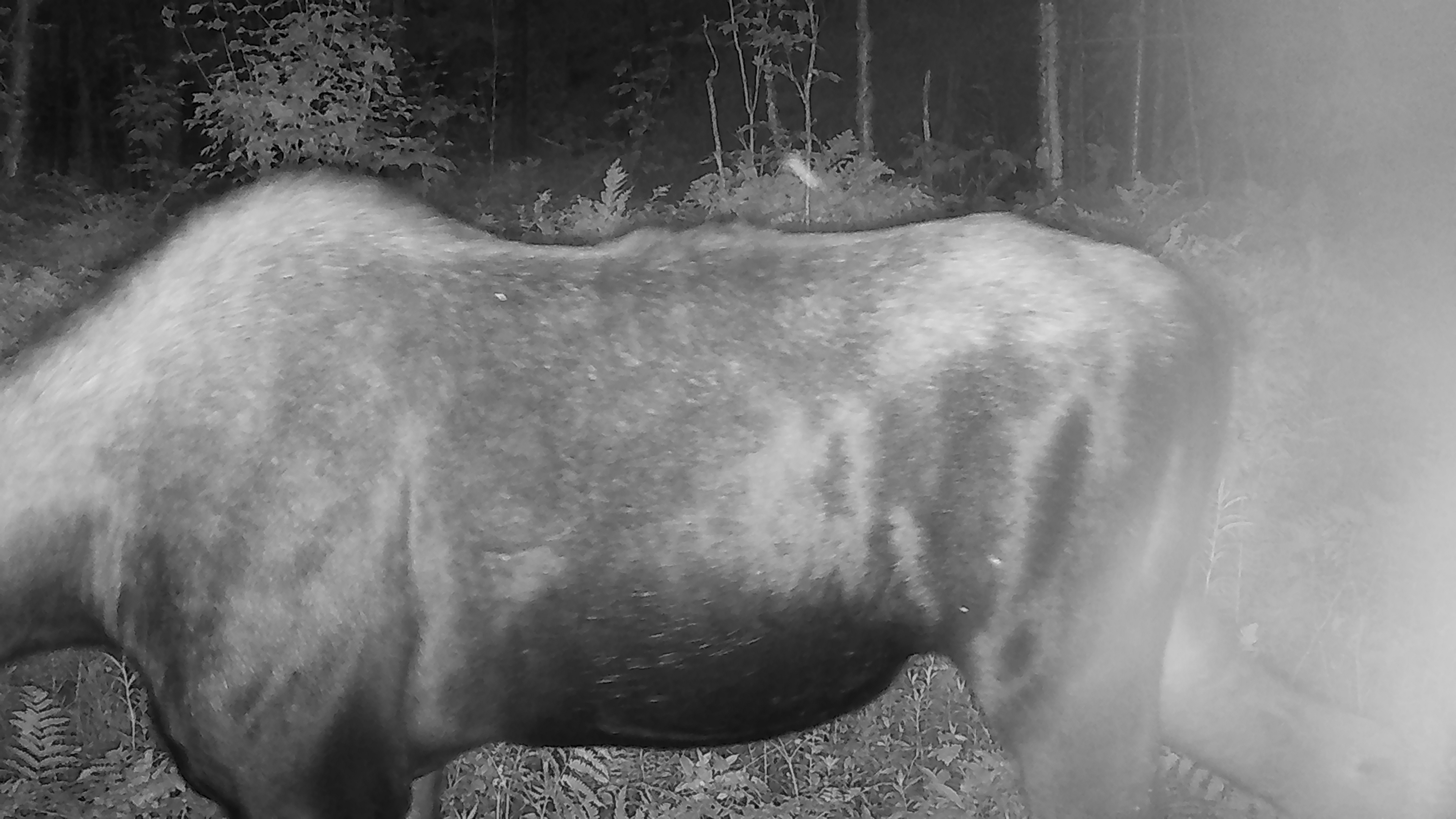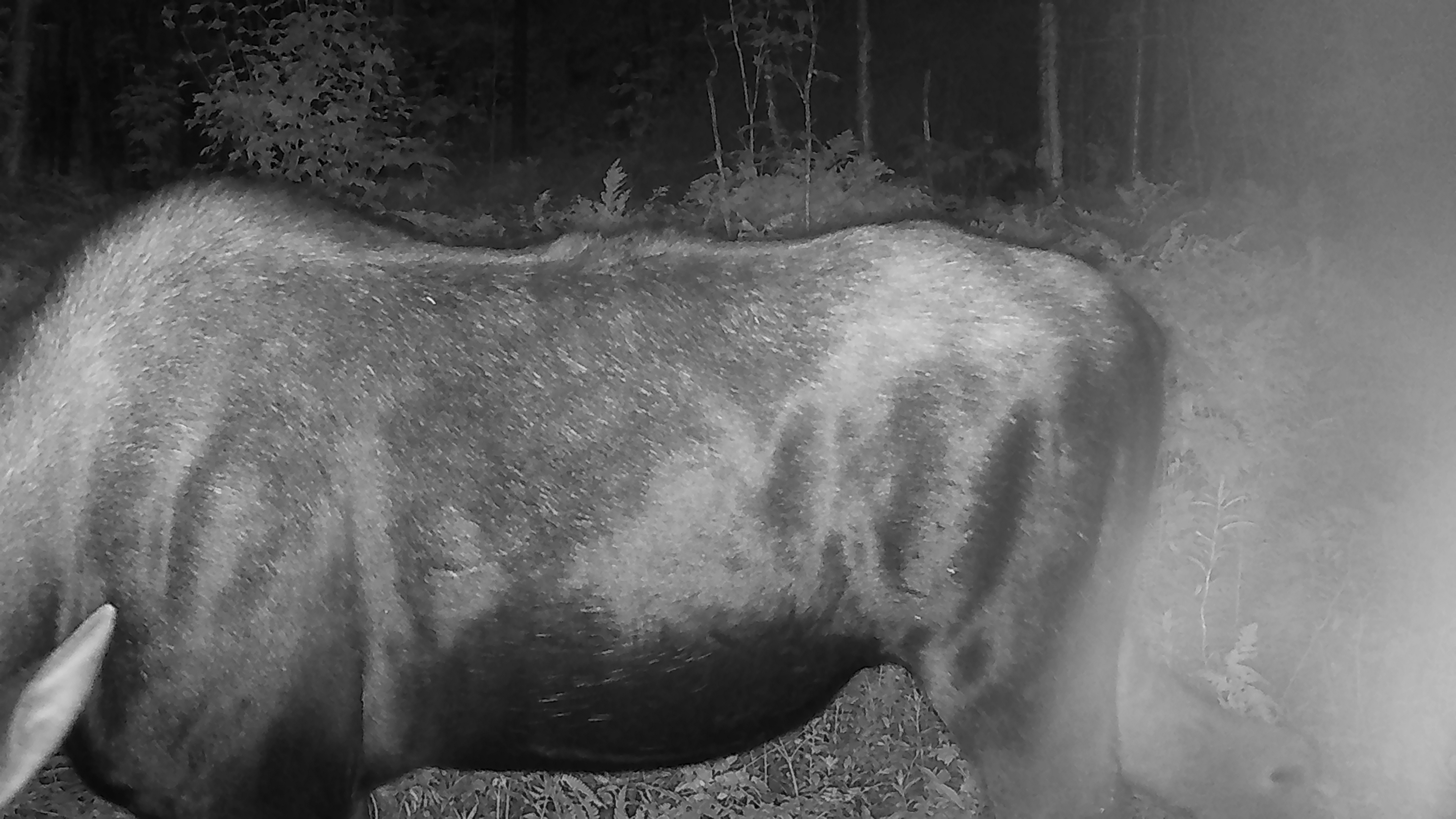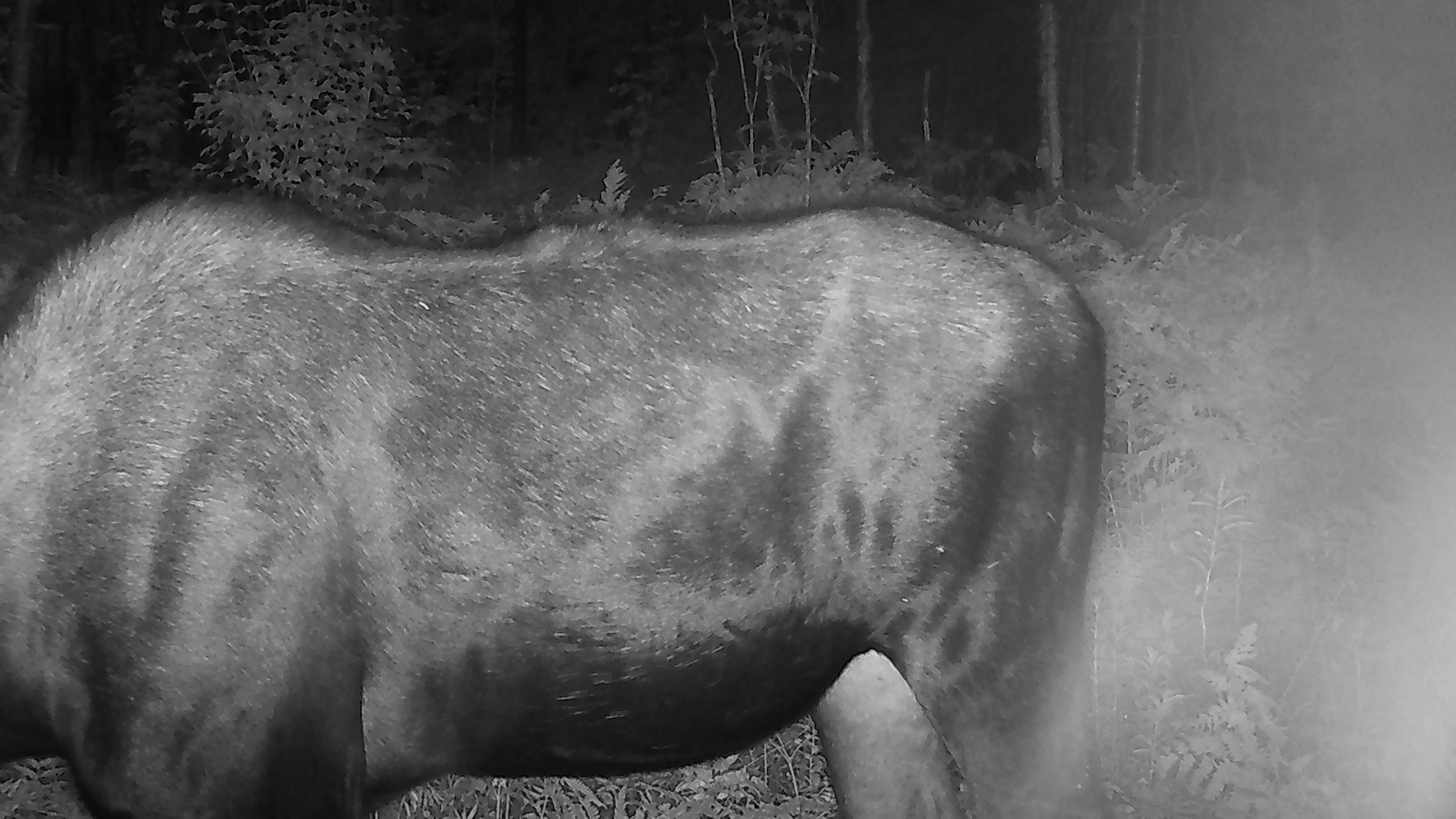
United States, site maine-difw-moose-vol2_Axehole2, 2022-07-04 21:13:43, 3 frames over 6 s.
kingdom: Animalia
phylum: Chordata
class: Mammalia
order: Artiodactyla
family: Cervidae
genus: Alces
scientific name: Alces alces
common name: moose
Moose (Alces alces).